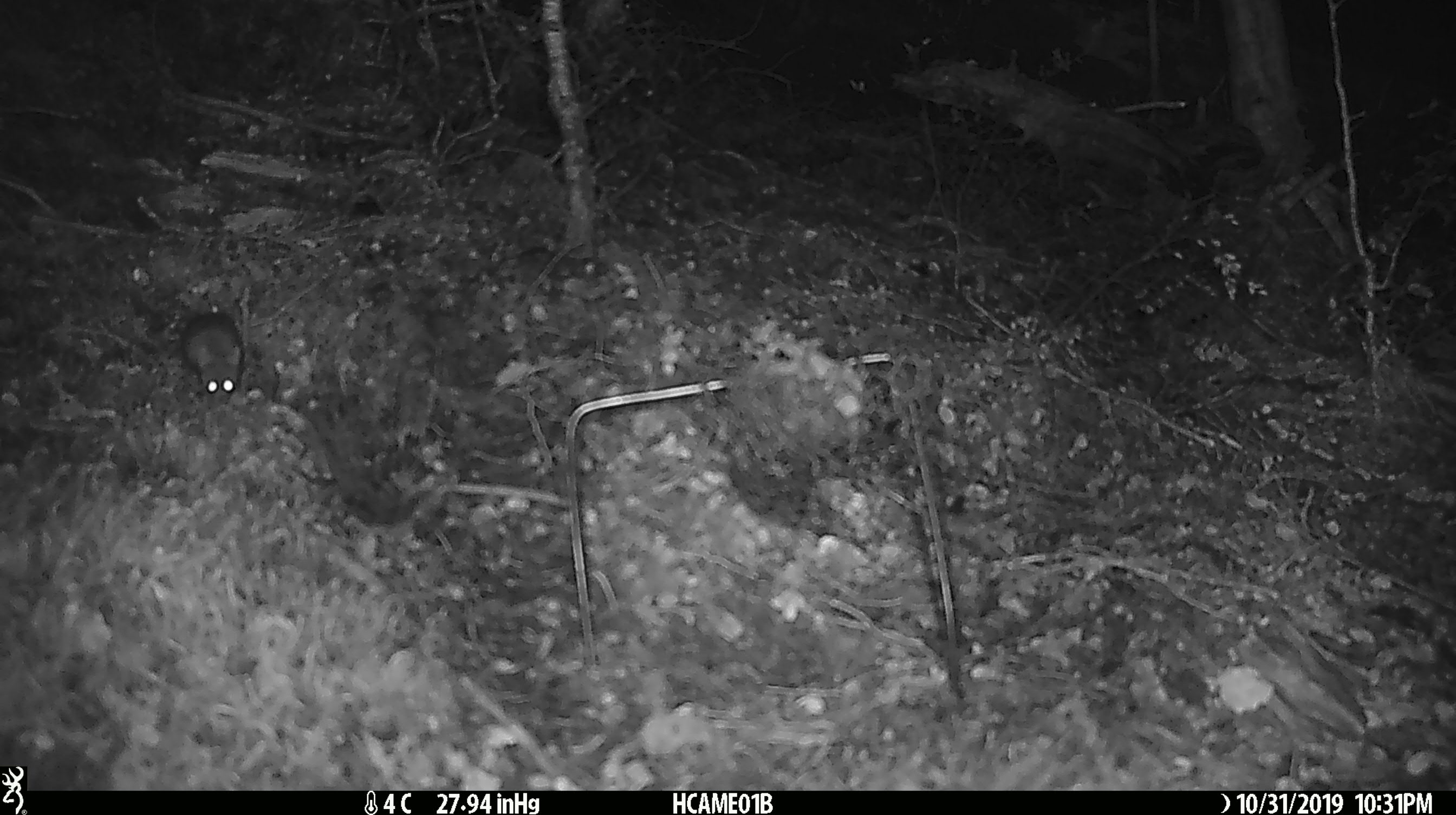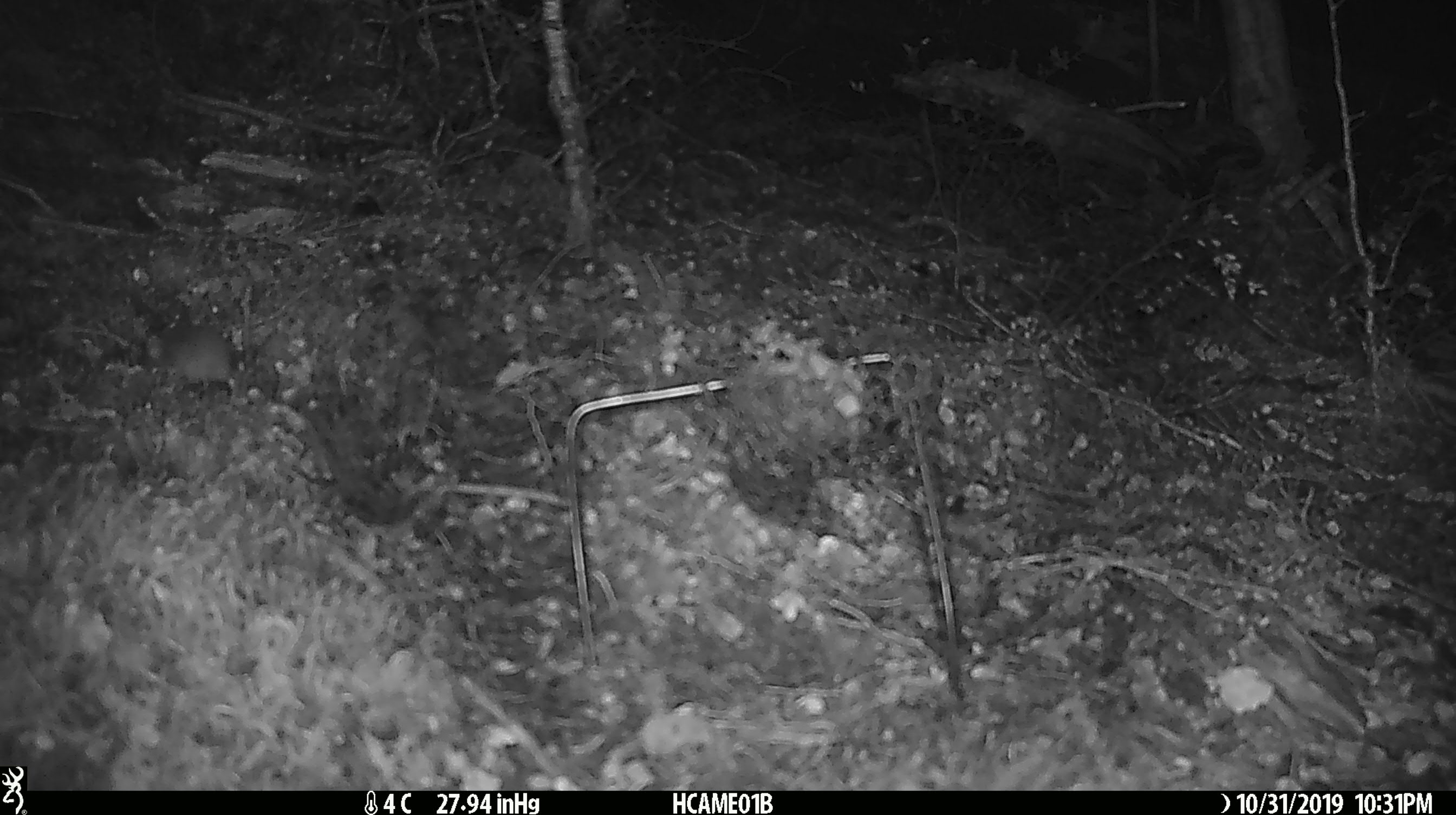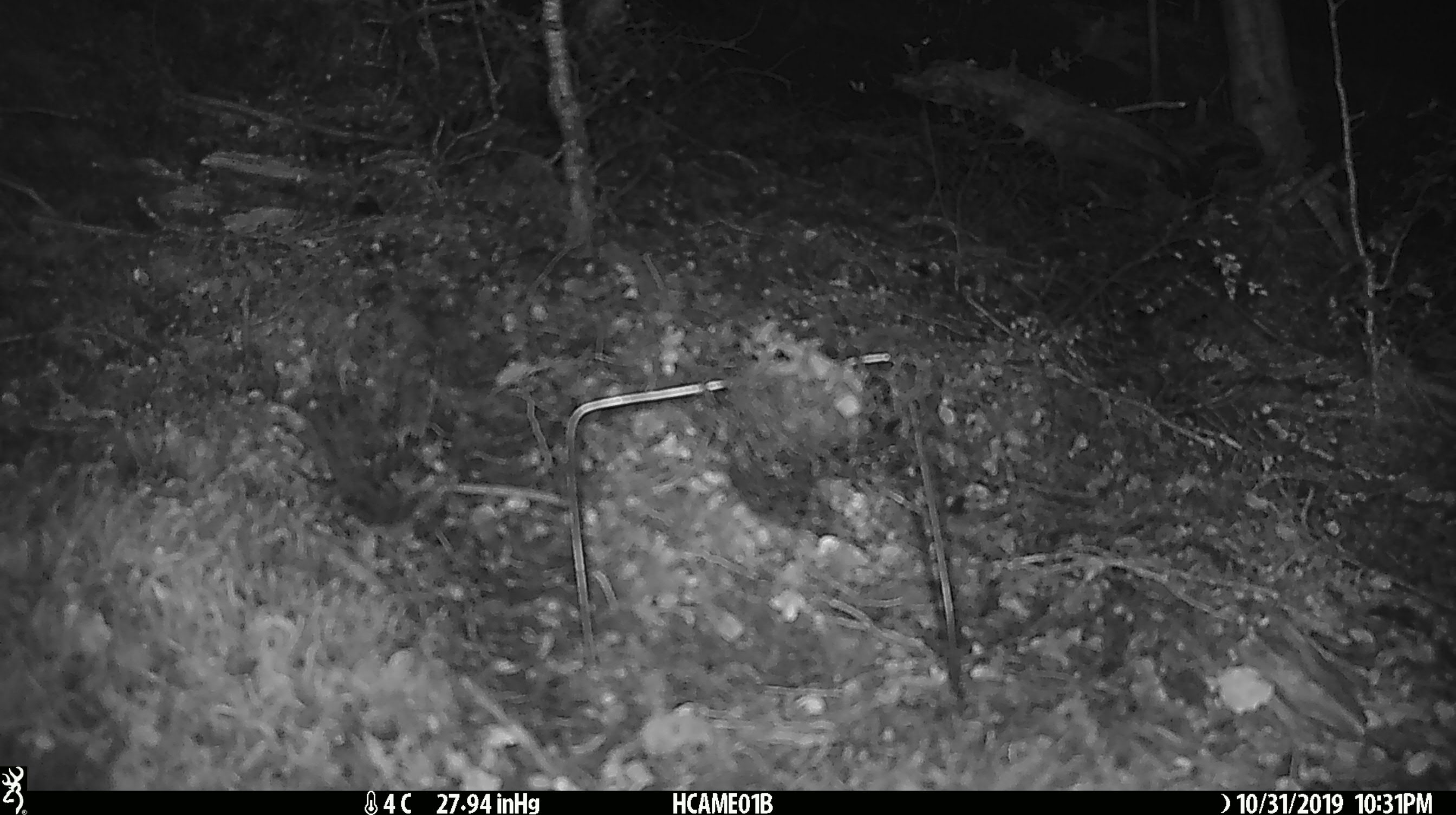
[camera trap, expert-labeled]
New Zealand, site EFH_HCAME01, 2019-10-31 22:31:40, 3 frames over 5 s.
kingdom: Animalia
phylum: Chordata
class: Mammalia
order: Rodentia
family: Muridae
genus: Mus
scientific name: Mus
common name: mouse